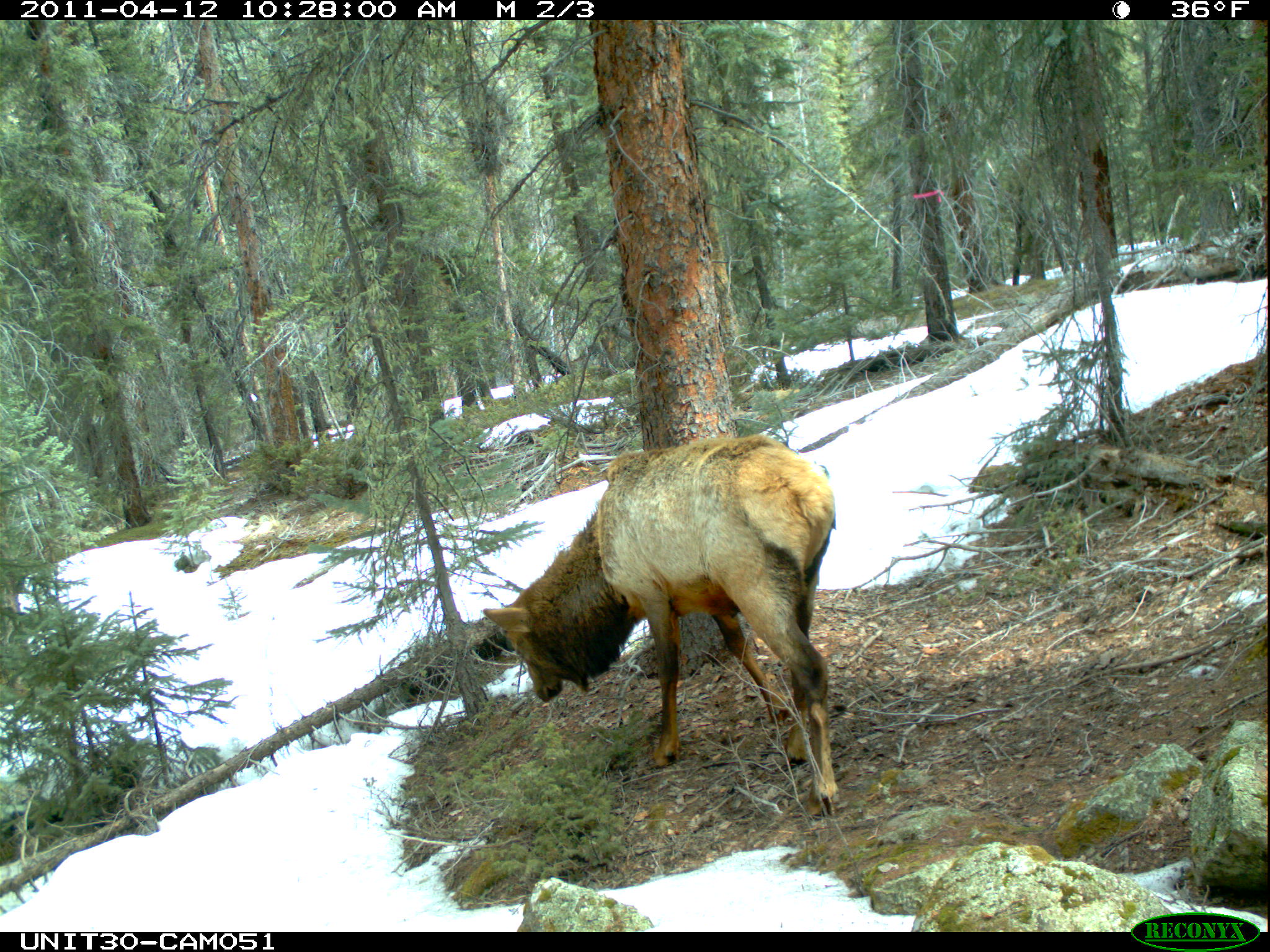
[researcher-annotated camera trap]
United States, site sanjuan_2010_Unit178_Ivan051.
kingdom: Animalia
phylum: Chordata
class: Mammalia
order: Artiodactyla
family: Cervidae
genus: Cervus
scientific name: Cervus elaphus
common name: red deer